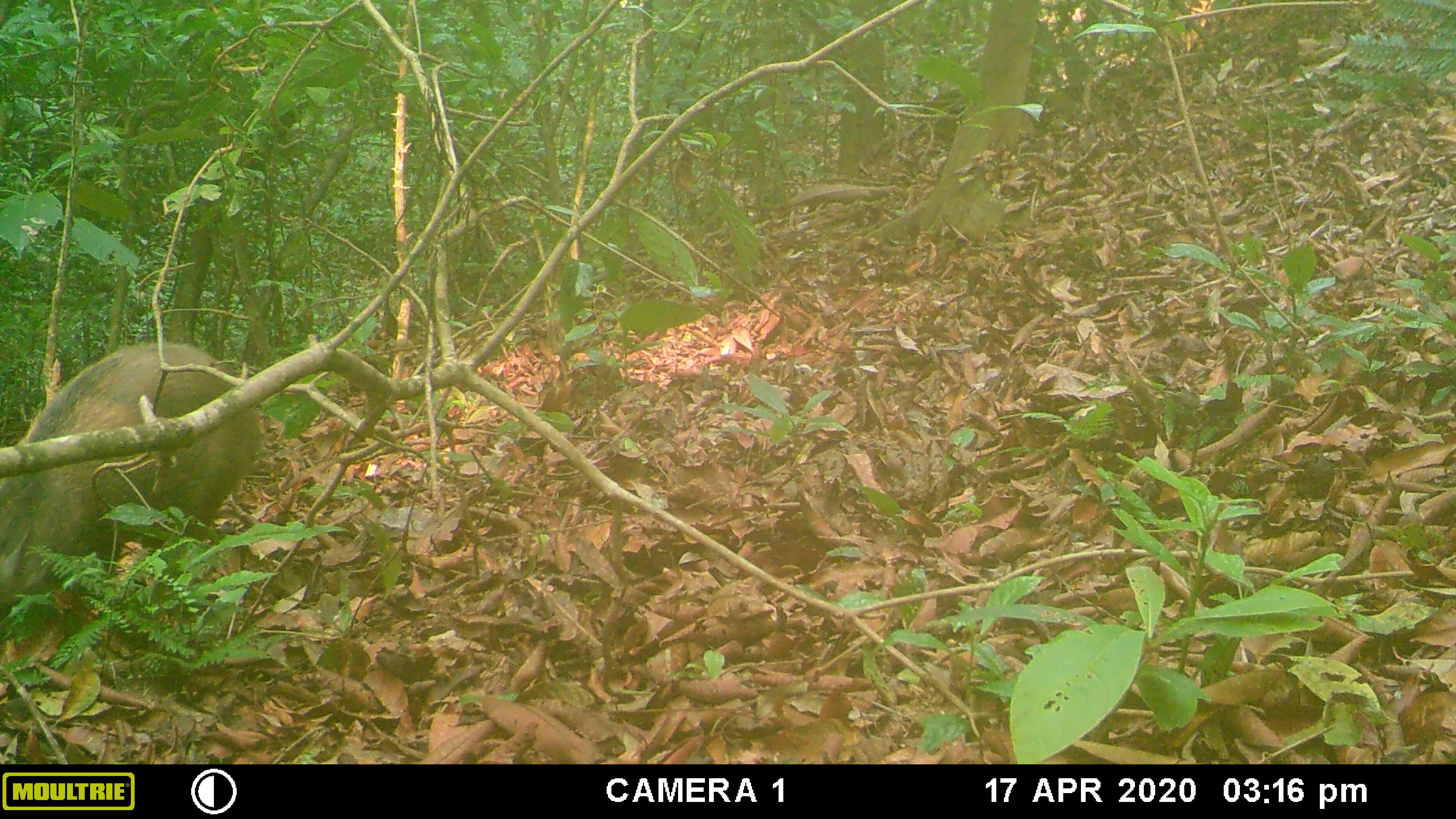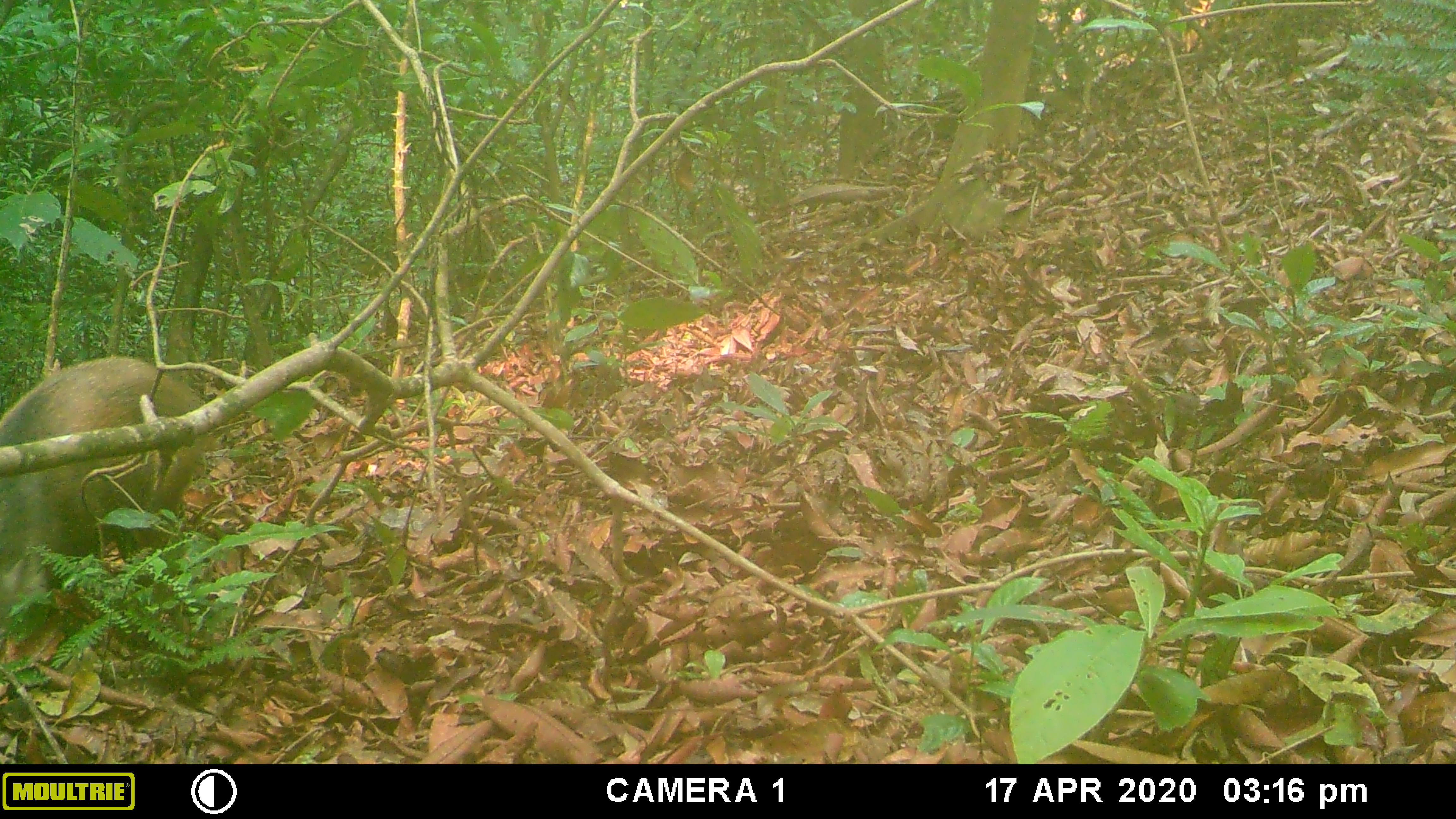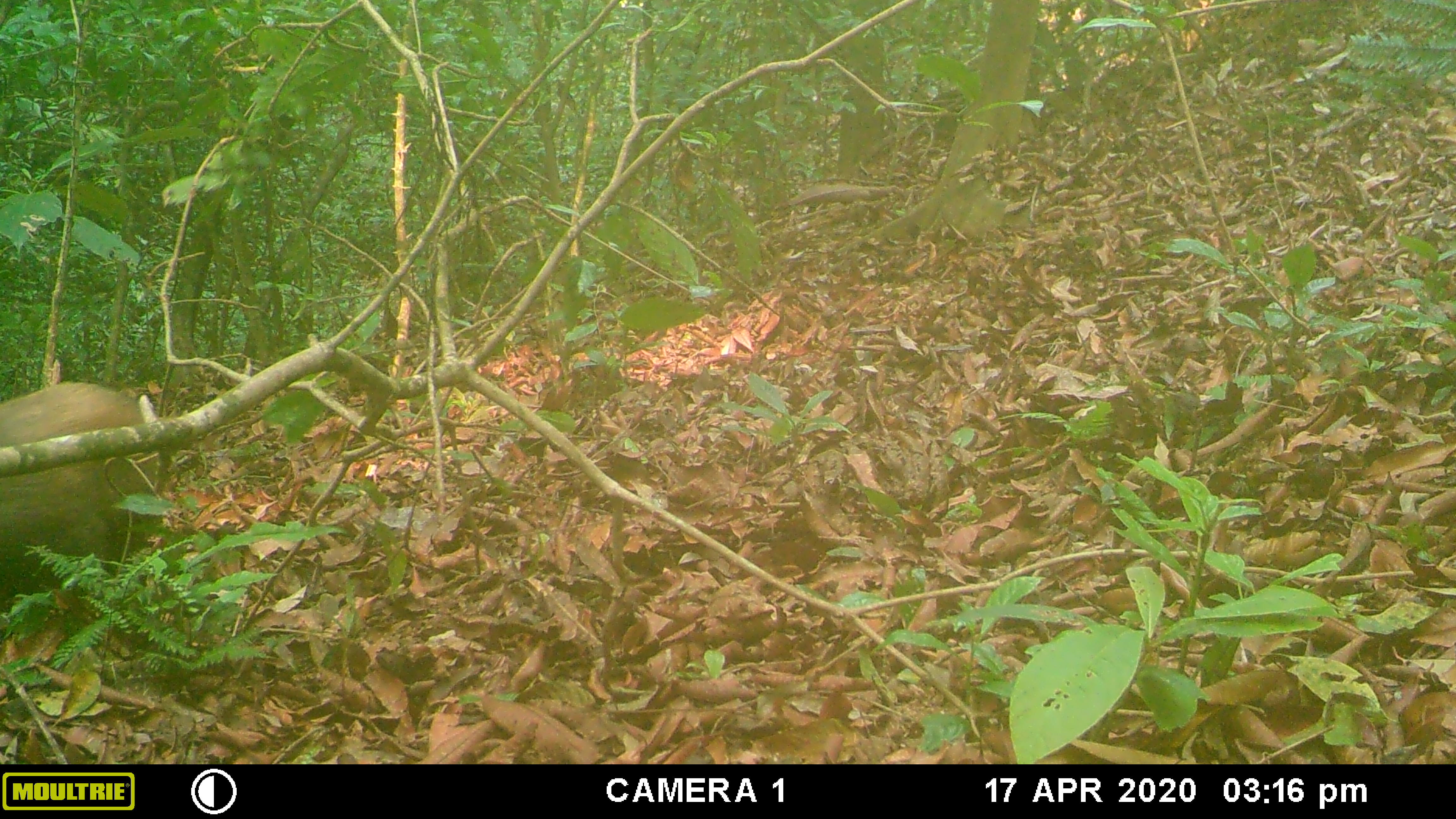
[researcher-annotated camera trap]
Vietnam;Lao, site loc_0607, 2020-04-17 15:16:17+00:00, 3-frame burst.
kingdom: Animalia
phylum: Chordata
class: Mammalia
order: Artiodactyla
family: Suidae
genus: Sus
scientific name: Sus scrofa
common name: eurasian wild pig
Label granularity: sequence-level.